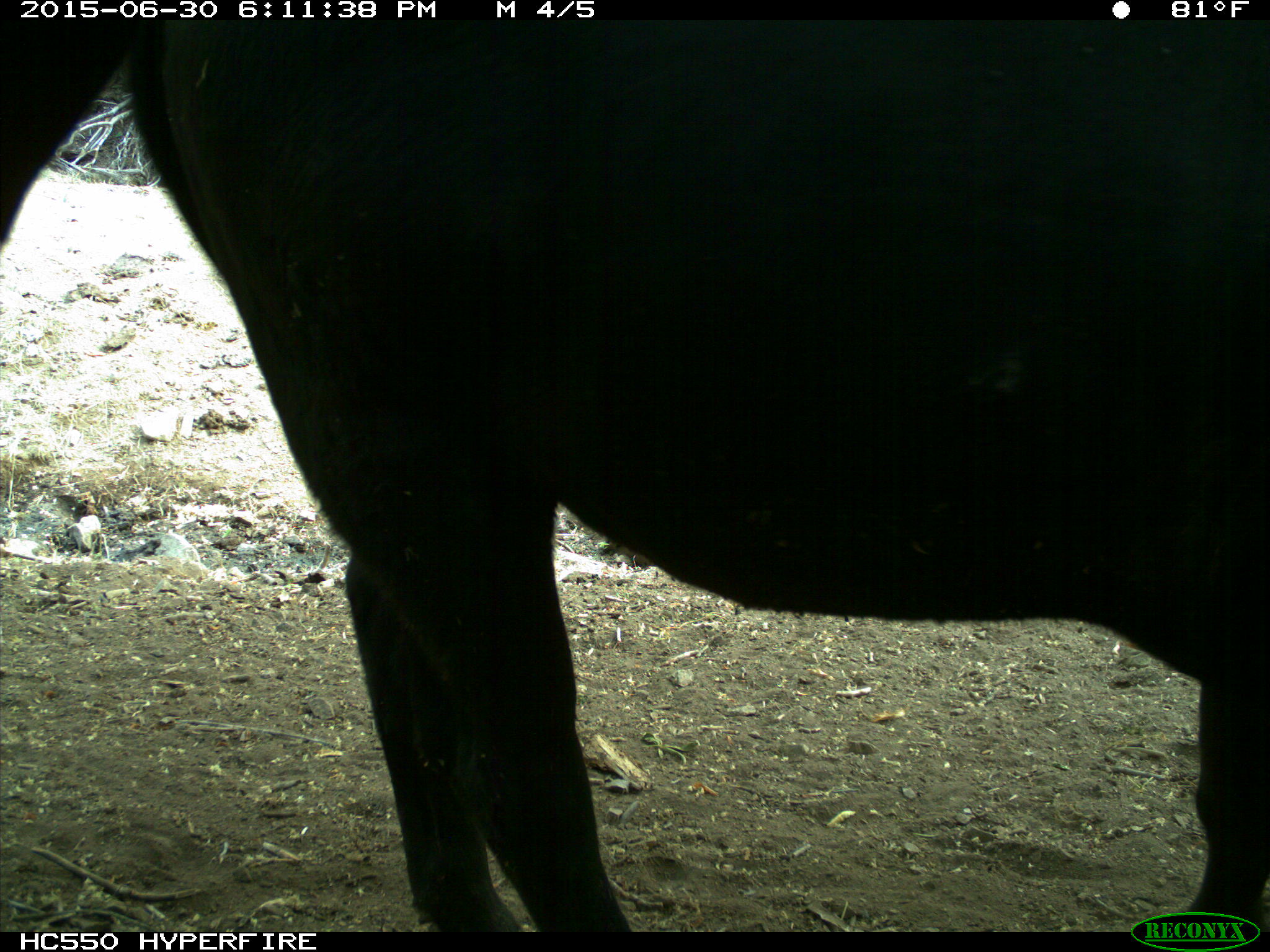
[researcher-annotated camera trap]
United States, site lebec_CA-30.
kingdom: Animalia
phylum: Chordata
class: Mammalia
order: Artiodactyla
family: Bovidae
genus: Bos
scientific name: Bos taurus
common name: domestic cow